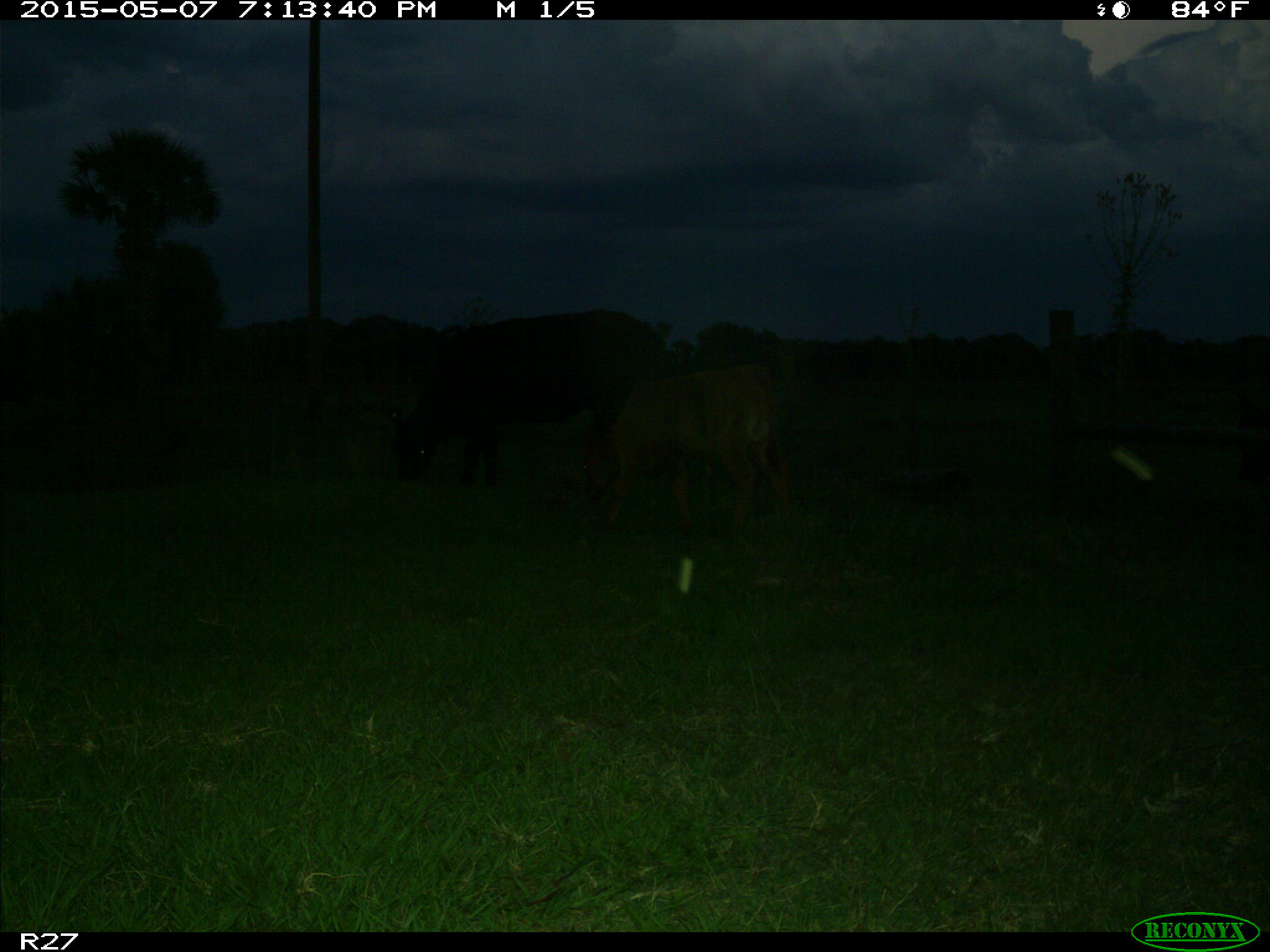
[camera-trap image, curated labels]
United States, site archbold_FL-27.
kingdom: Animalia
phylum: Chordata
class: Mammalia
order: Artiodactyla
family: Bovidae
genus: Bos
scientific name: Bos taurus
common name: domestic cow